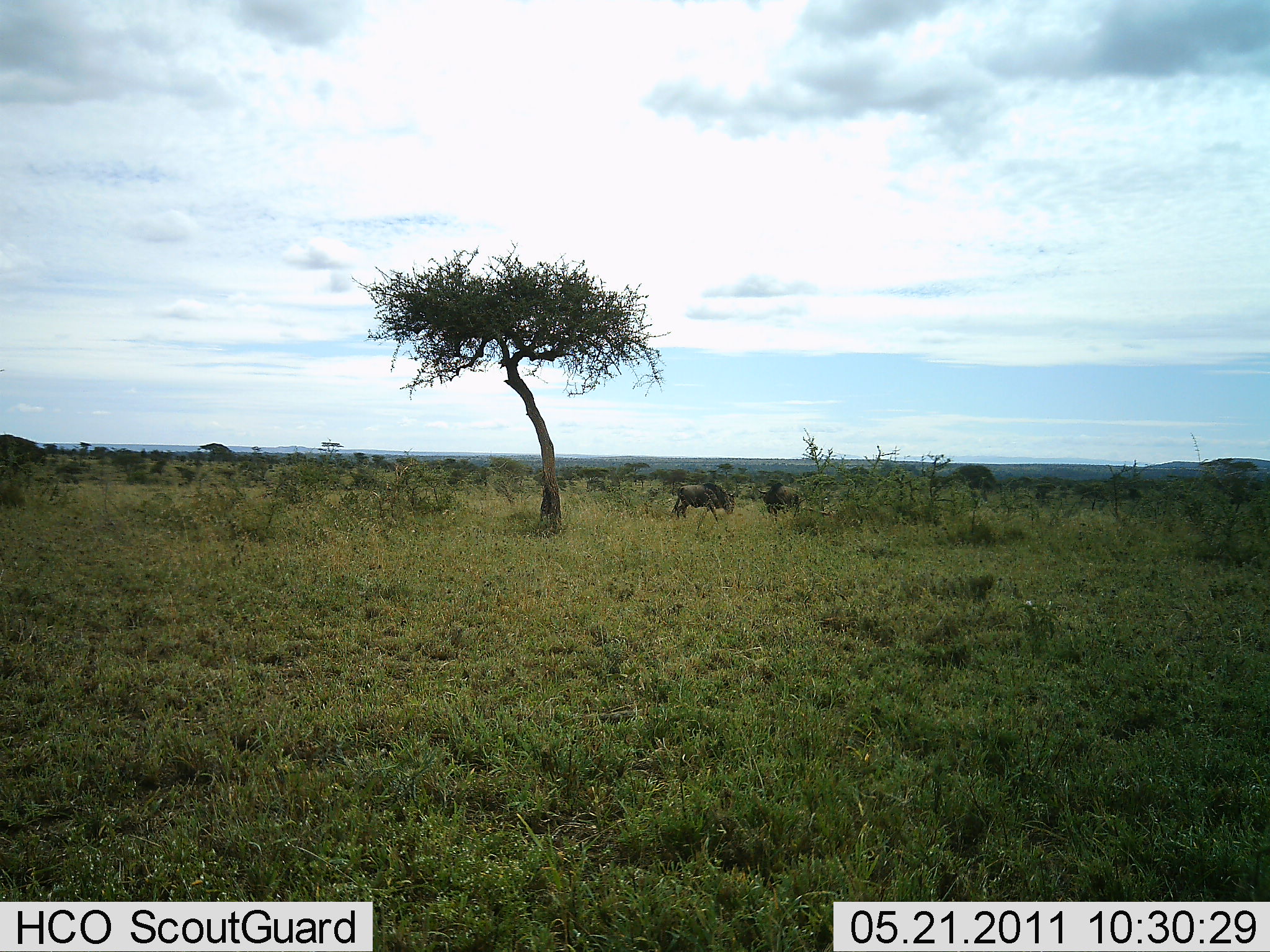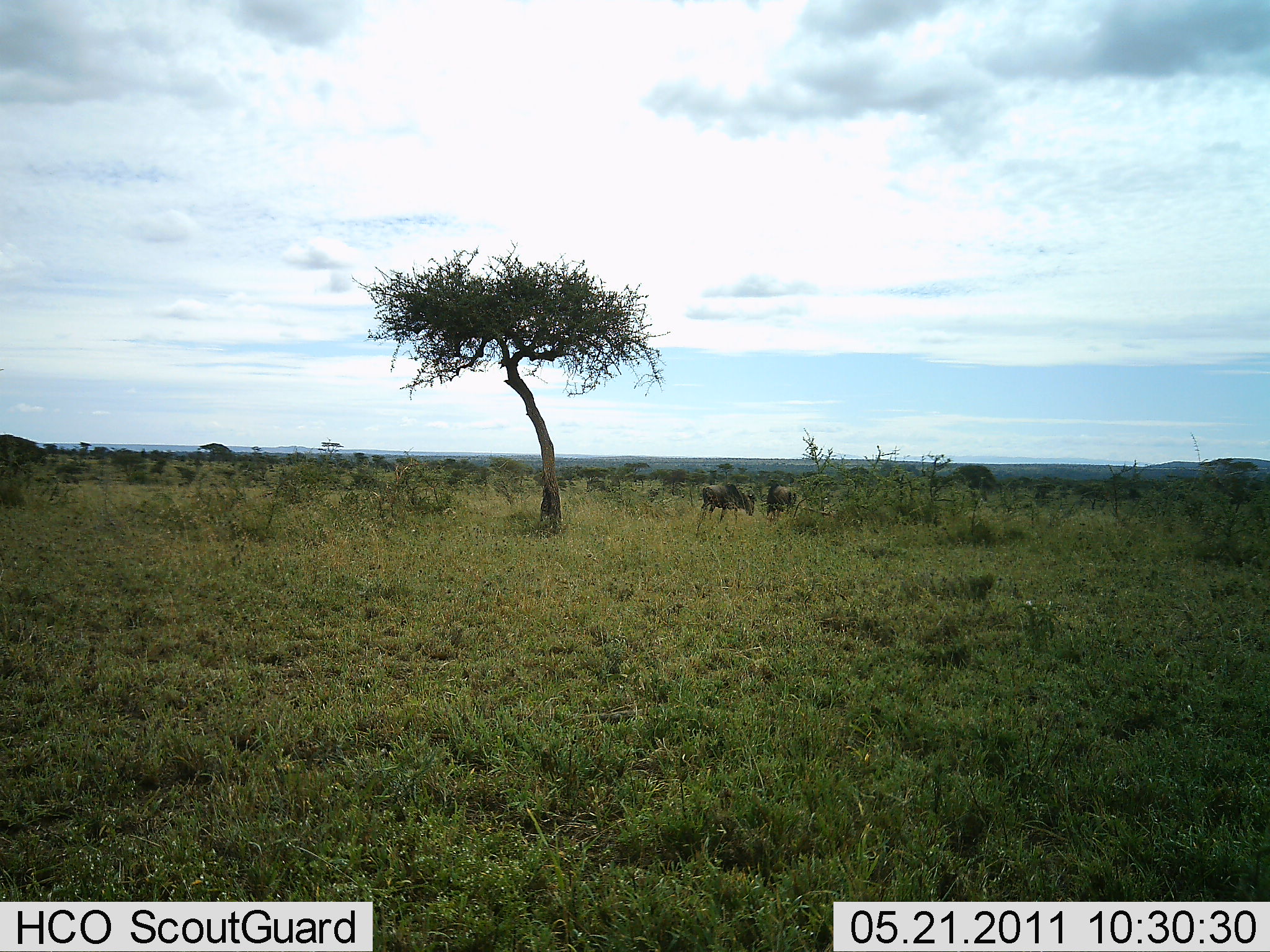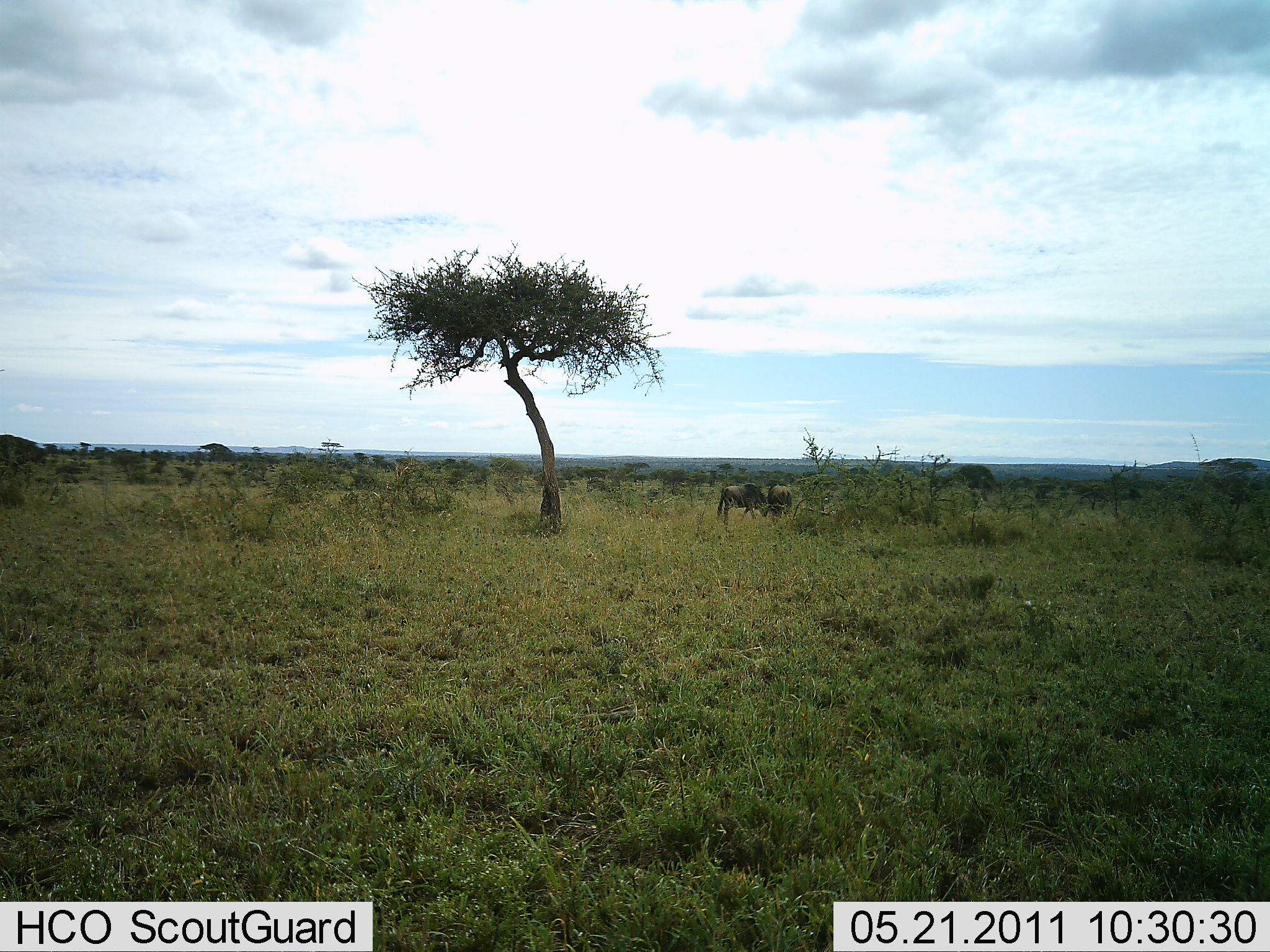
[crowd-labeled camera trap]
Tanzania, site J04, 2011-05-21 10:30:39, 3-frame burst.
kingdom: Animalia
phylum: Chordata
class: Mammalia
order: Artiodactyla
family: Bovidae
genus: Connochaetes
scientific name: Connochaetes taurinus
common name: blue wildebeest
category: wildebeest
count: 2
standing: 9%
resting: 0%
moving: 45%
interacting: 36%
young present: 0%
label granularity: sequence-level